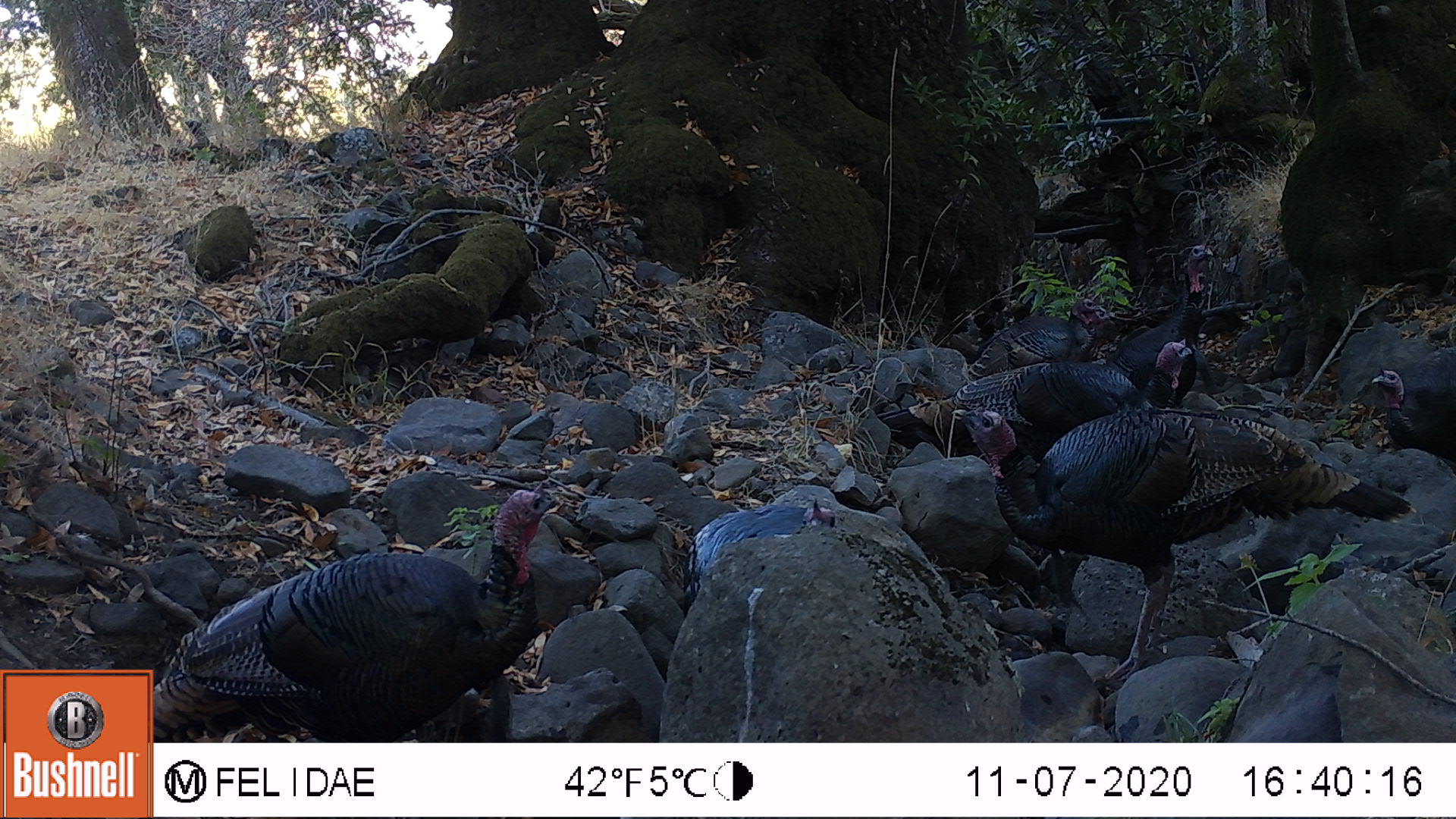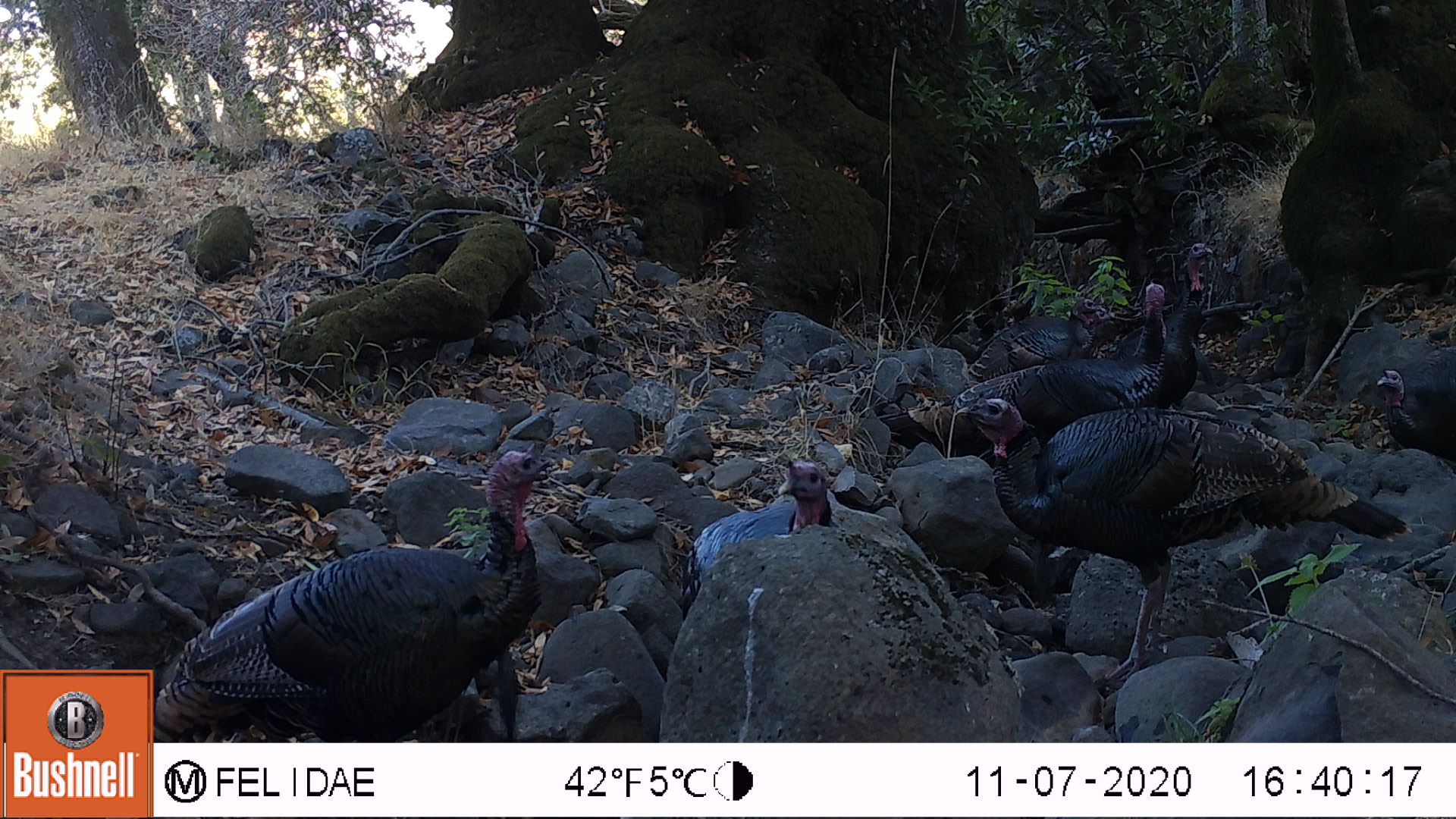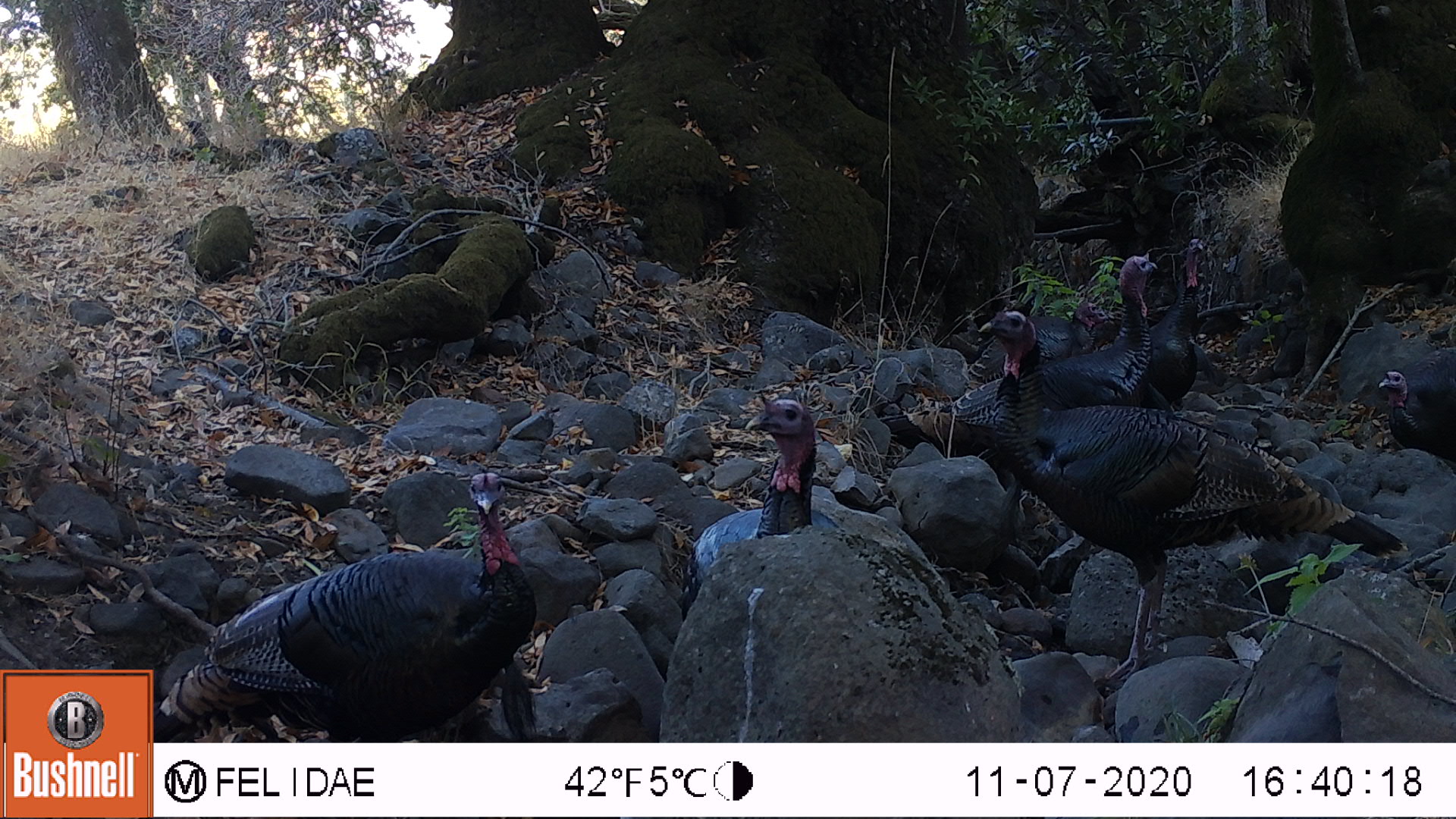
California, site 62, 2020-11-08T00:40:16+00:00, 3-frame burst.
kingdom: Animalia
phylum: Chordata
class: Aves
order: Galliformes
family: Phasianidae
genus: Meleagris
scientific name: Meleagris gallopavo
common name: turkey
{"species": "turkey (Meleagris gallopavo)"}